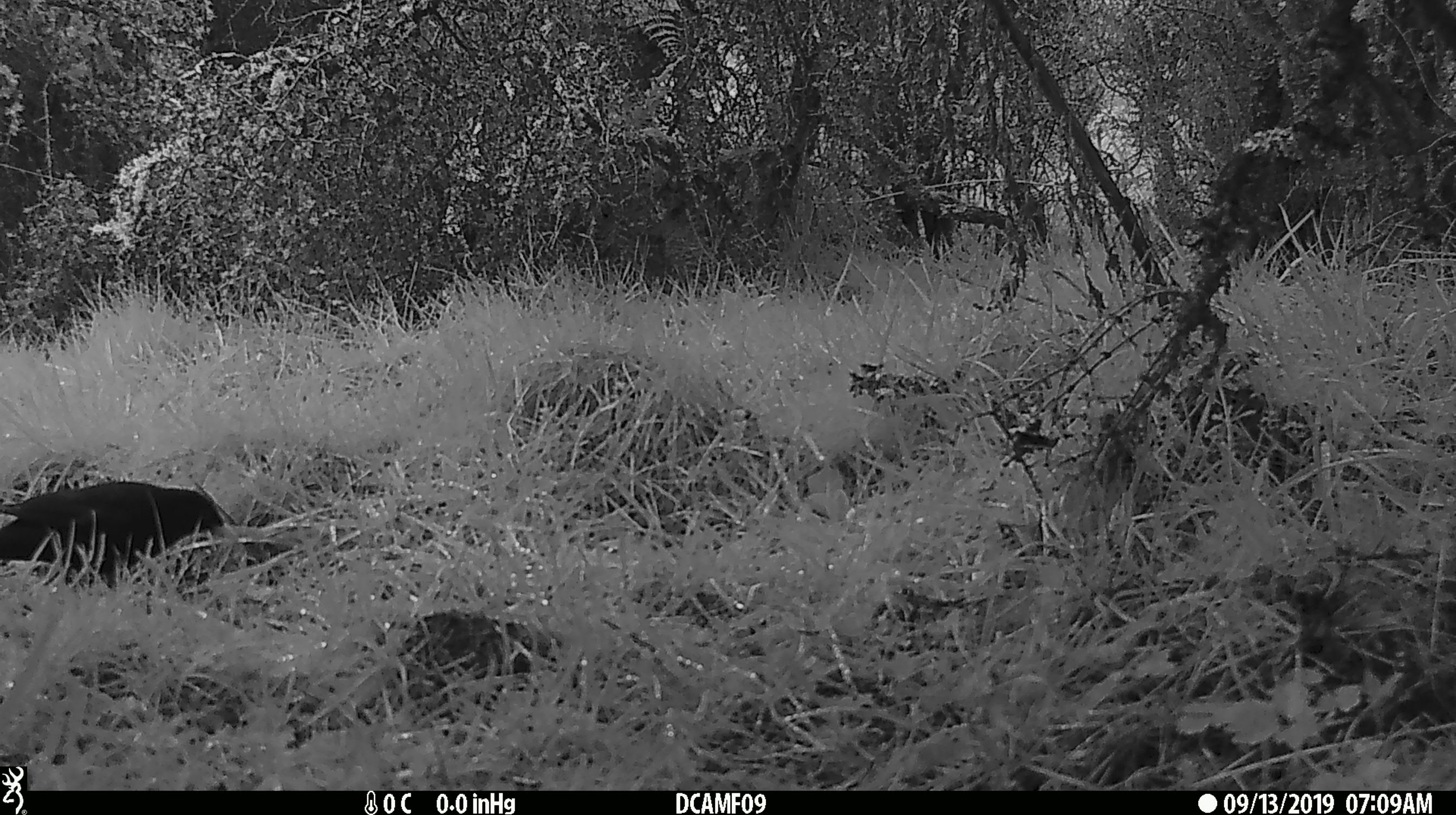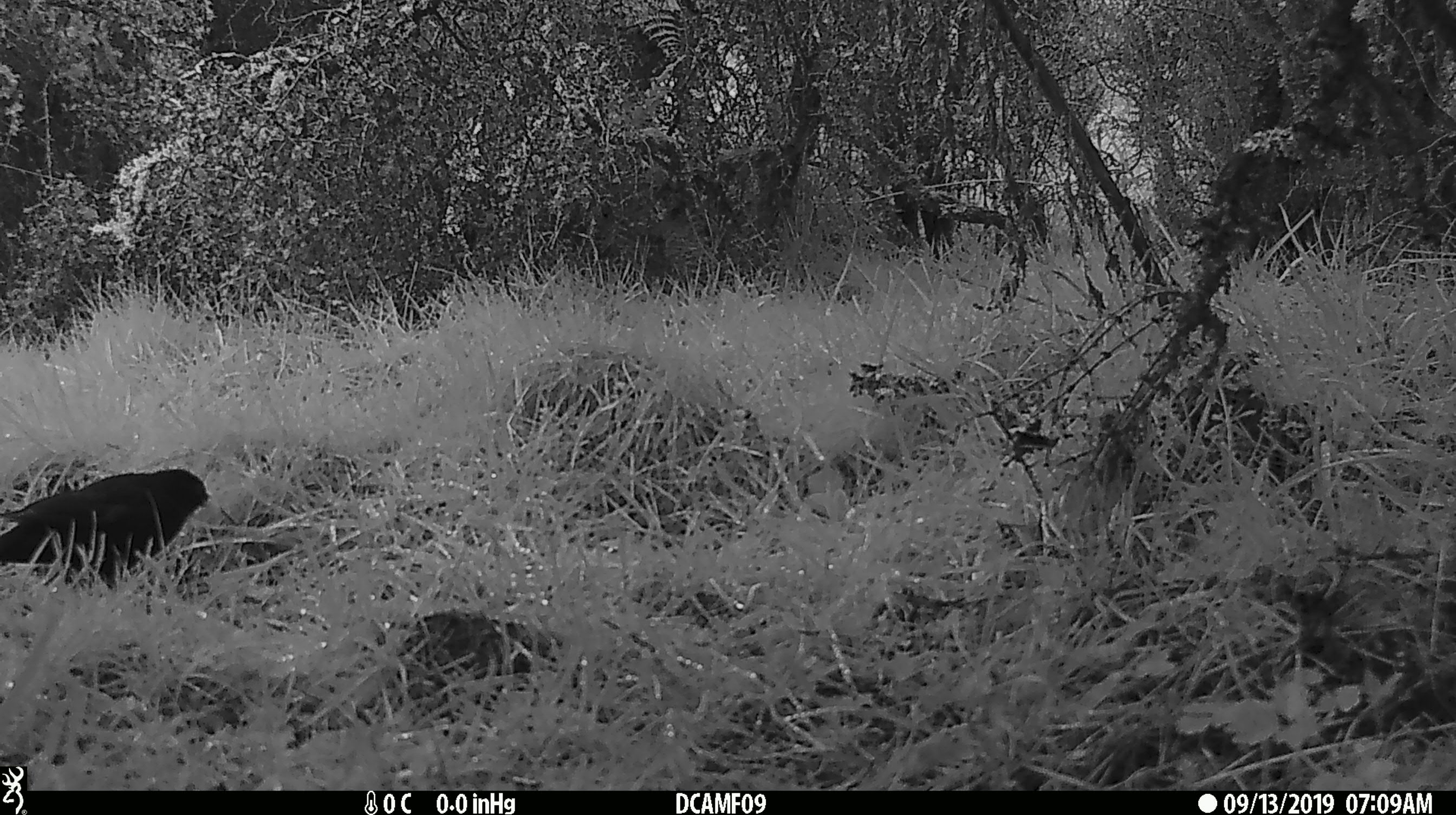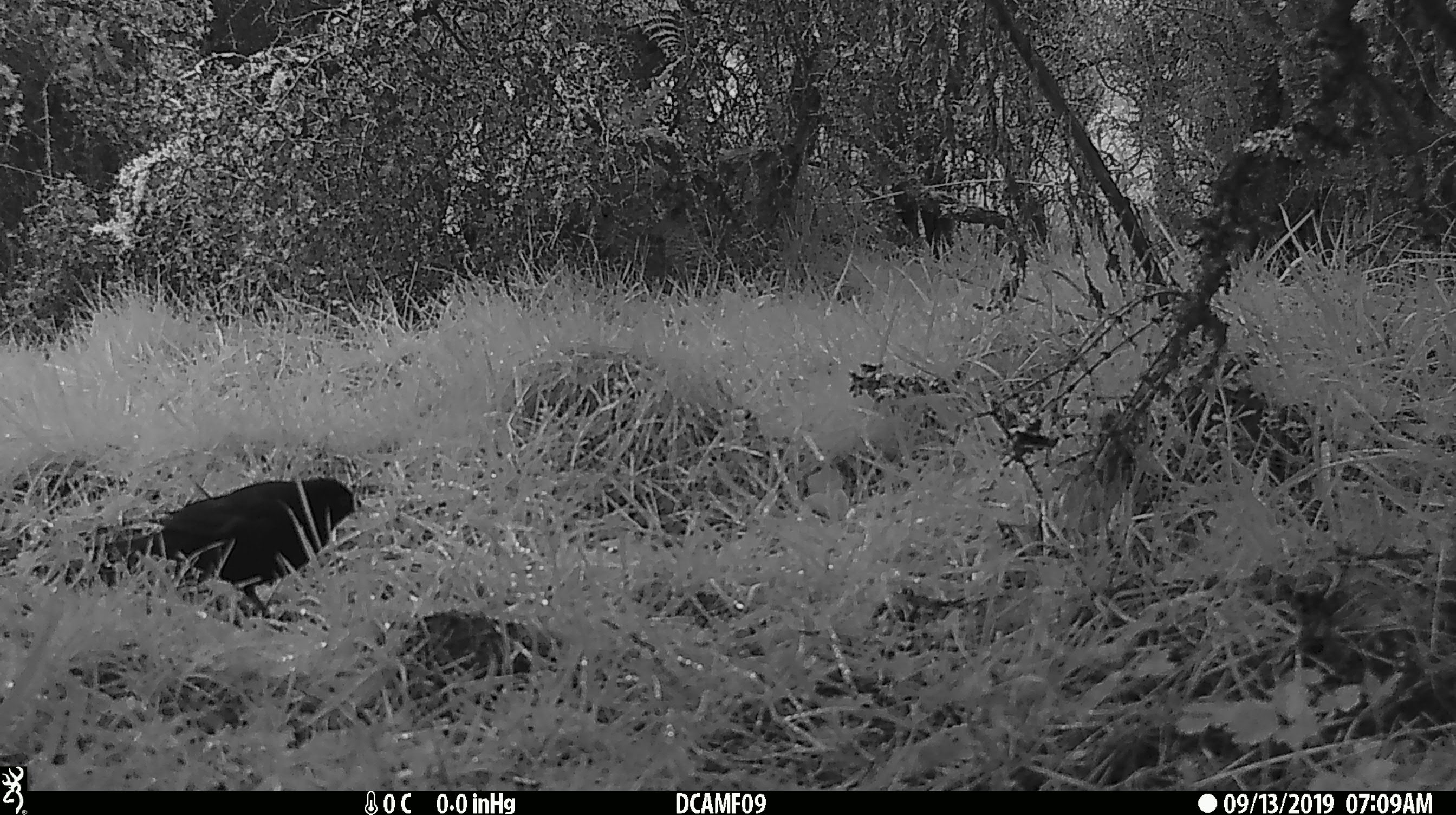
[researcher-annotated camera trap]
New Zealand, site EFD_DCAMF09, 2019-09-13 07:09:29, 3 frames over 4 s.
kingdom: Animalia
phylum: Chordata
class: Aves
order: Passeriformes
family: Turdidae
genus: Turdus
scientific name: Turdus merula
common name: eurasian blackbird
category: blackbird